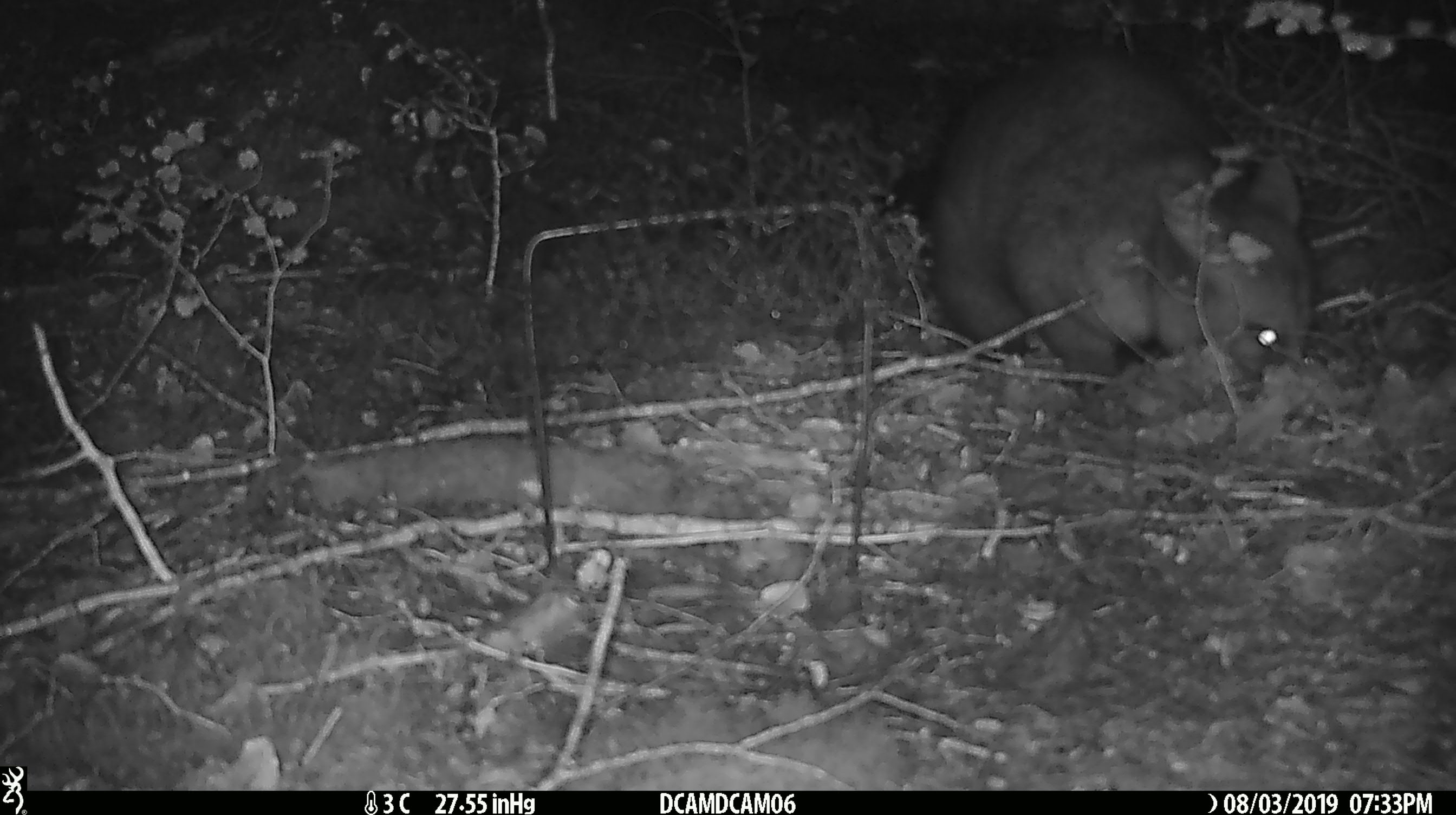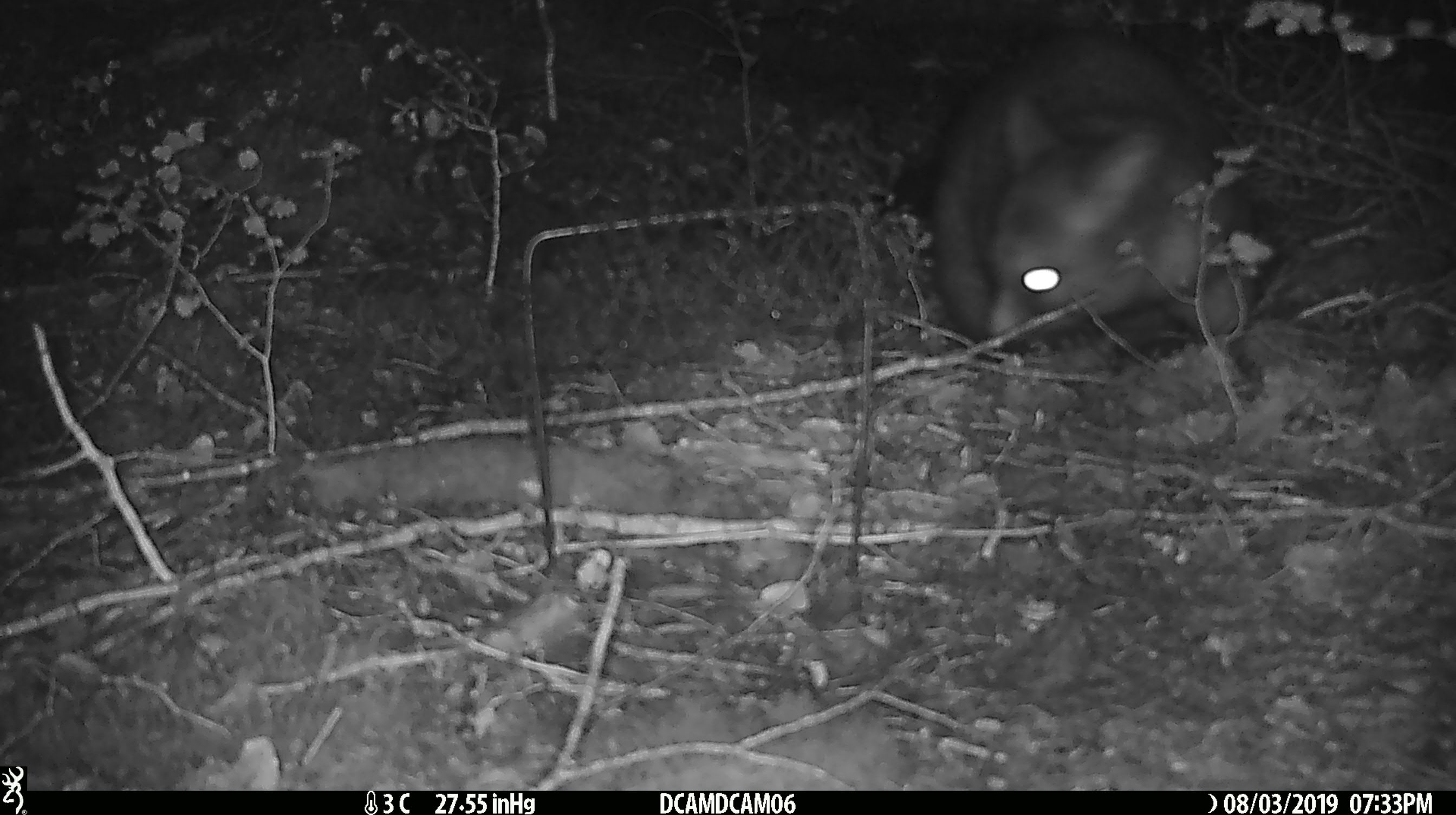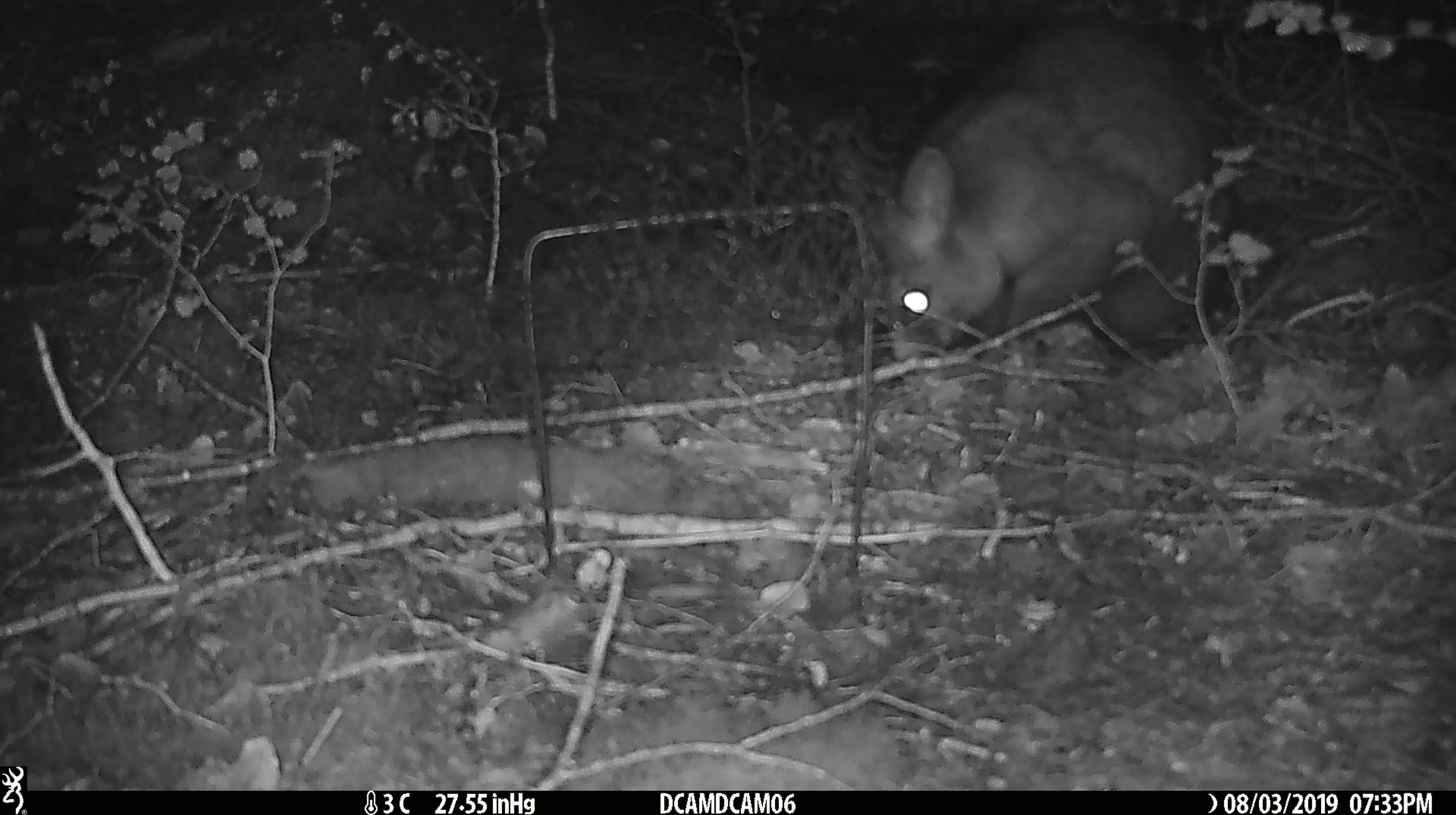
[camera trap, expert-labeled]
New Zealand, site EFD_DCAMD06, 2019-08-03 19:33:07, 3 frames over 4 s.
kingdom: Animalia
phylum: Chordata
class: Mammalia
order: Diprotodontia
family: Phalangeridae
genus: Trichosurus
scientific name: Trichosurus vulpecula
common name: common brushtail possum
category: possum